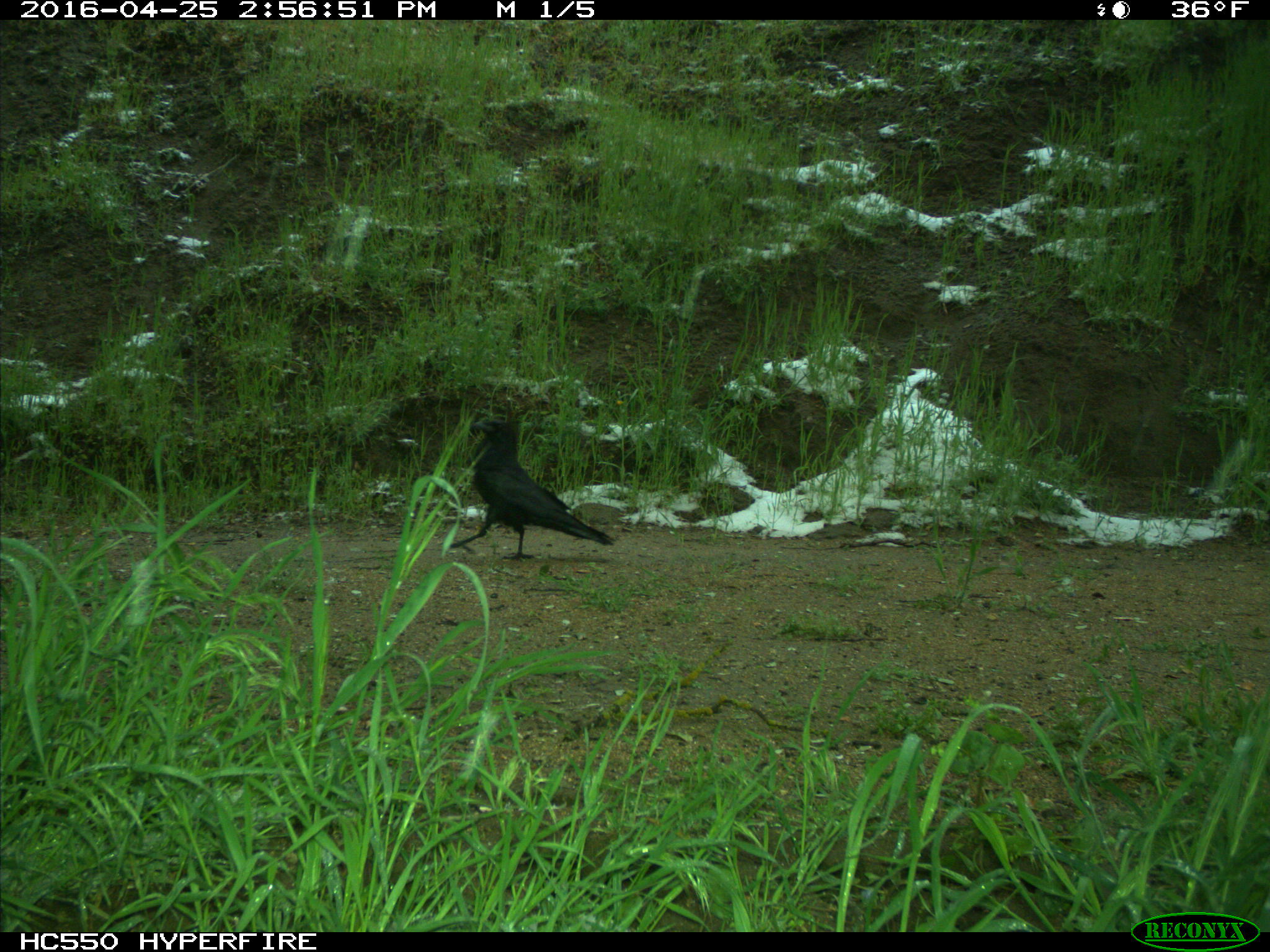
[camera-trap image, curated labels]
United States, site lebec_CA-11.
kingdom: Animalia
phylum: Chordata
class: Aves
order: Passeriformes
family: Corvidae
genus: Corvus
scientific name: Corvus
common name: crows and ravens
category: unidentified corvus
Unidentified corvus (crows and ravens) (Corvus).